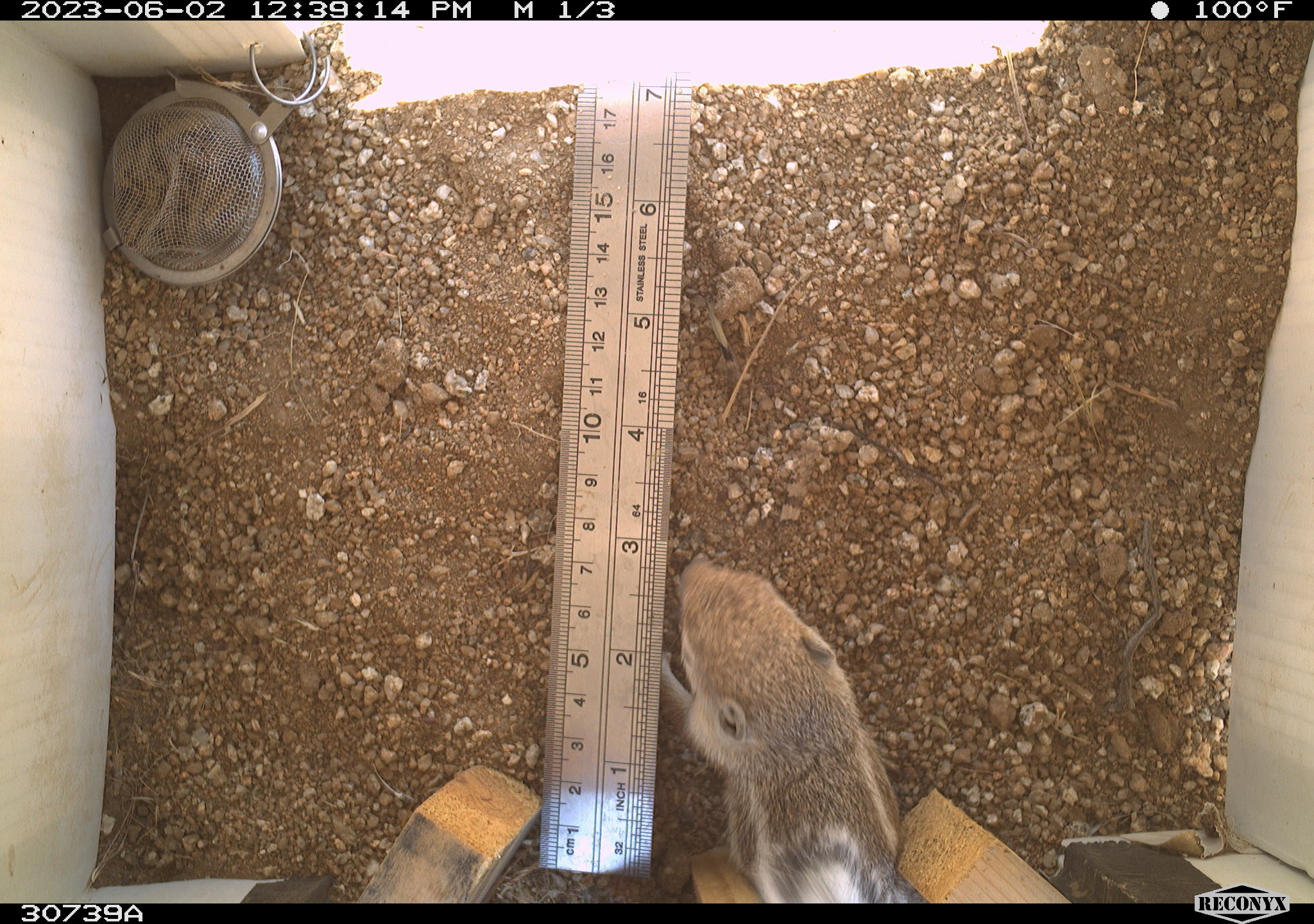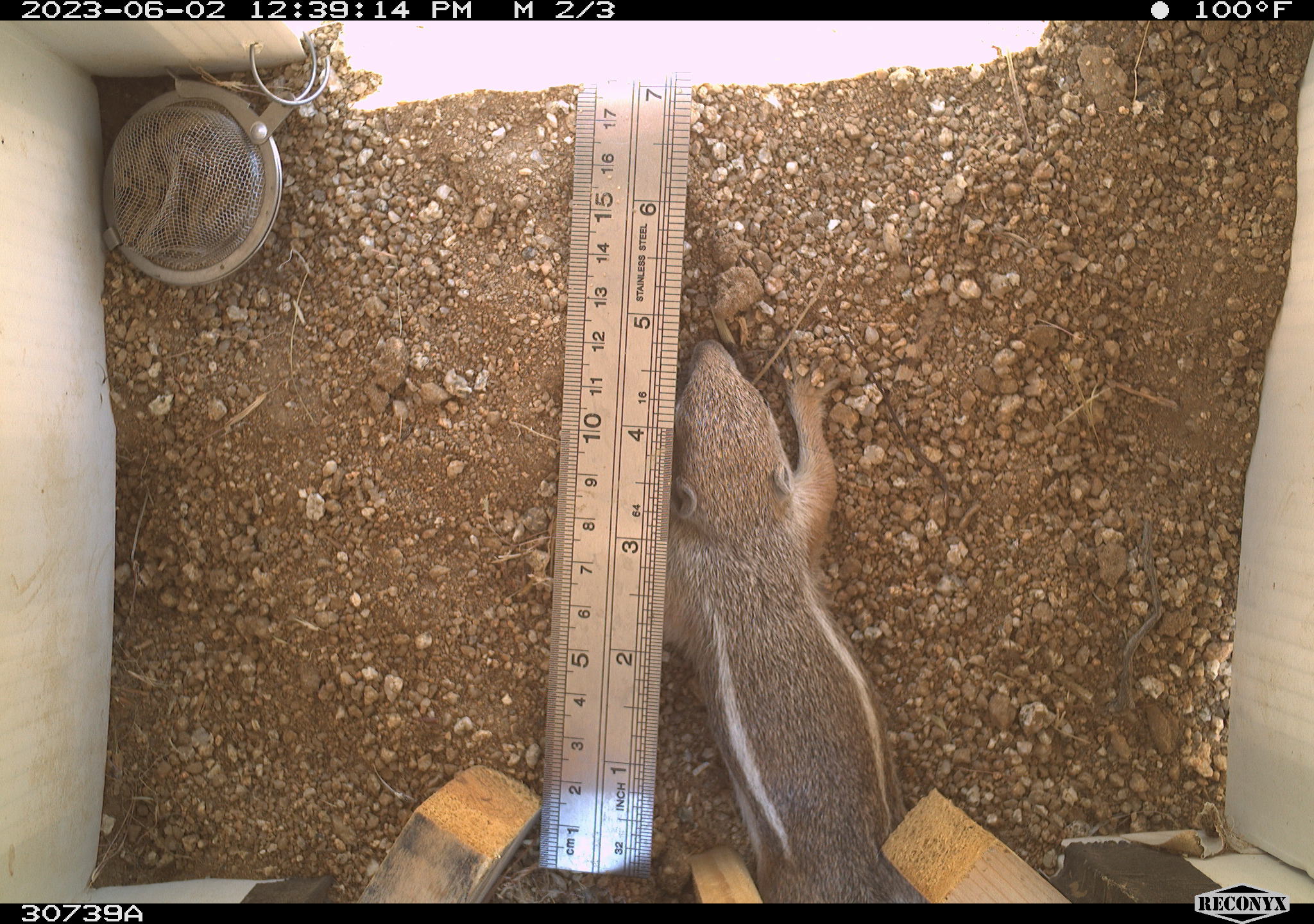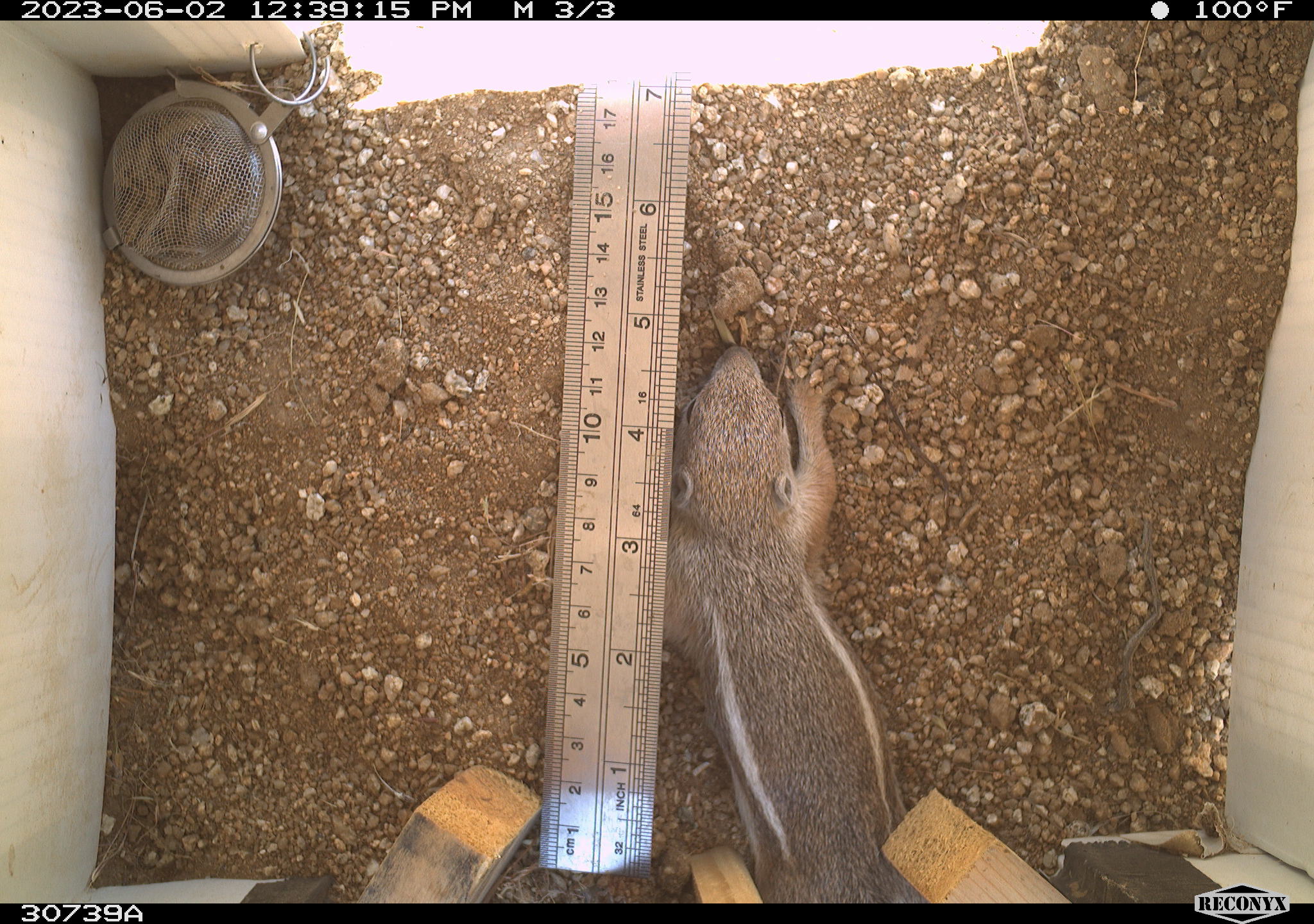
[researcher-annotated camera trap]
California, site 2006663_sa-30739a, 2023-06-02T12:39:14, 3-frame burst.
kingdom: Animalia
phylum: Chordata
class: Mammalia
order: Rodentia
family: Sciuridae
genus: Ammospermophilus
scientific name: Ammospermophilus leucurus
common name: white-tailed antelope squirrel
White-tailed antelope squirrel (Ammospermophilus leucurus).